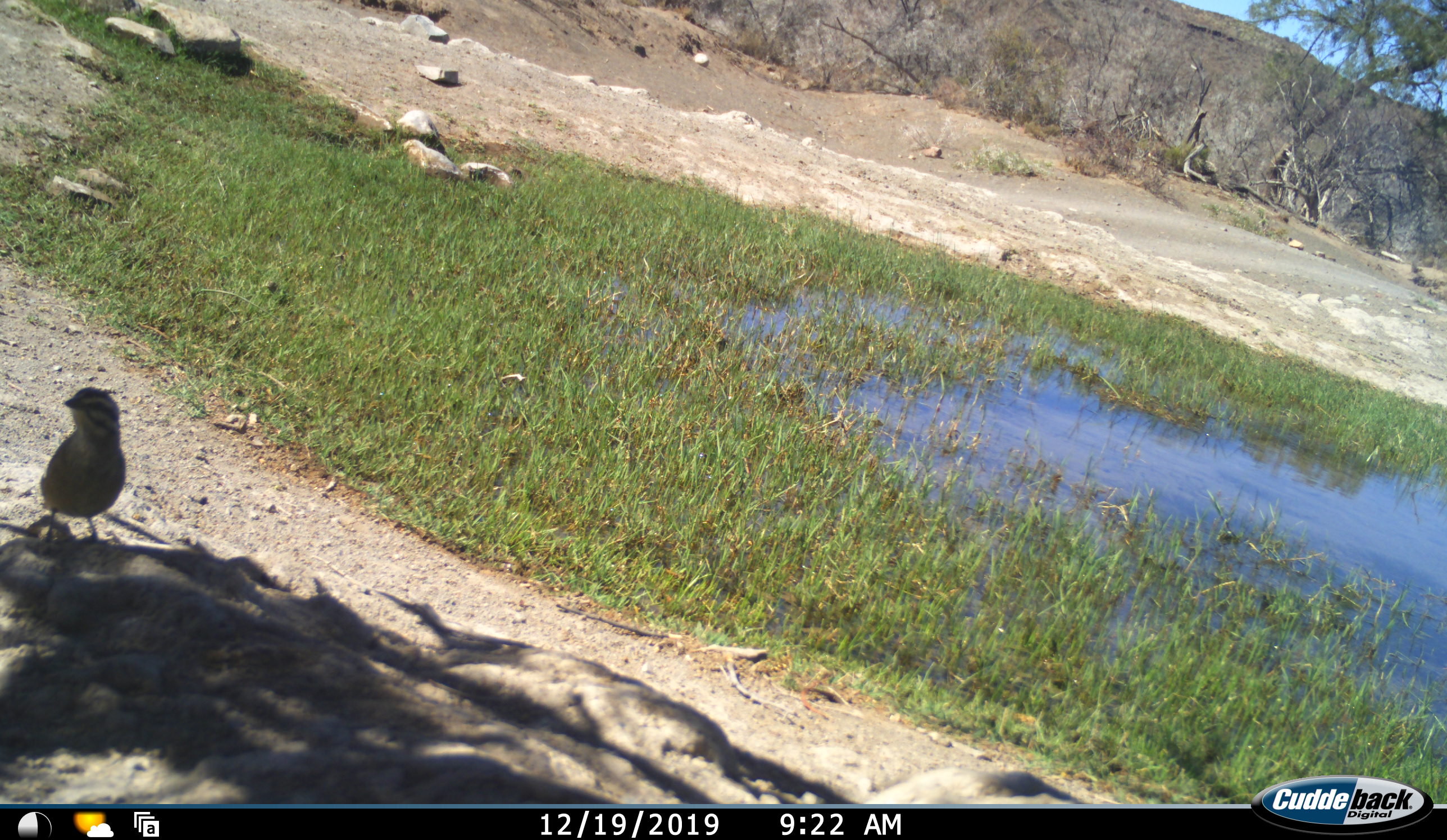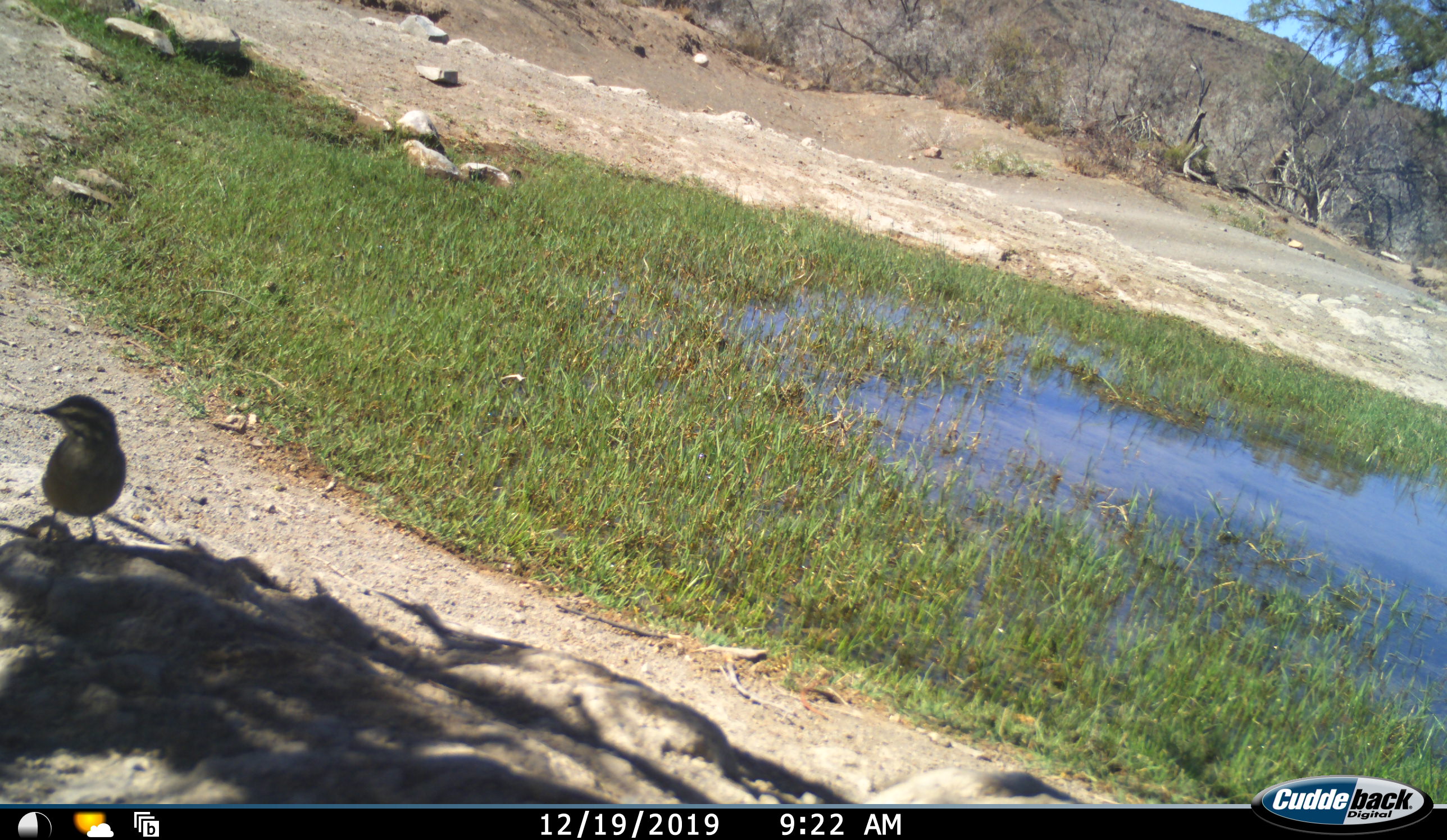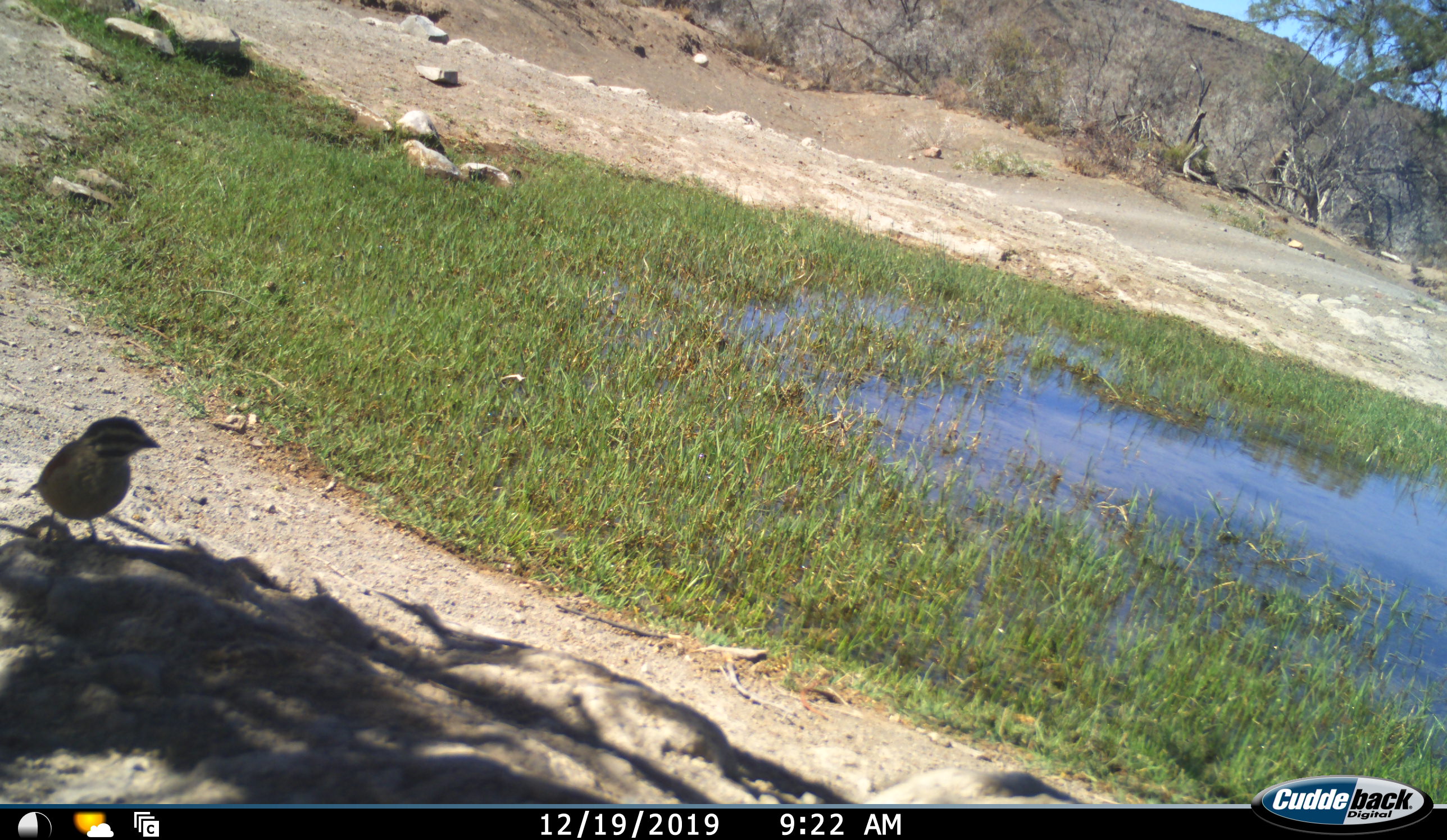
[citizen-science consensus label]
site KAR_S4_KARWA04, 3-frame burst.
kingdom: Animalia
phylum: Chordata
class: Aves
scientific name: Aves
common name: bird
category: birdother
Birdother (bird) (Aves), count 1. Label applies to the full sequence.